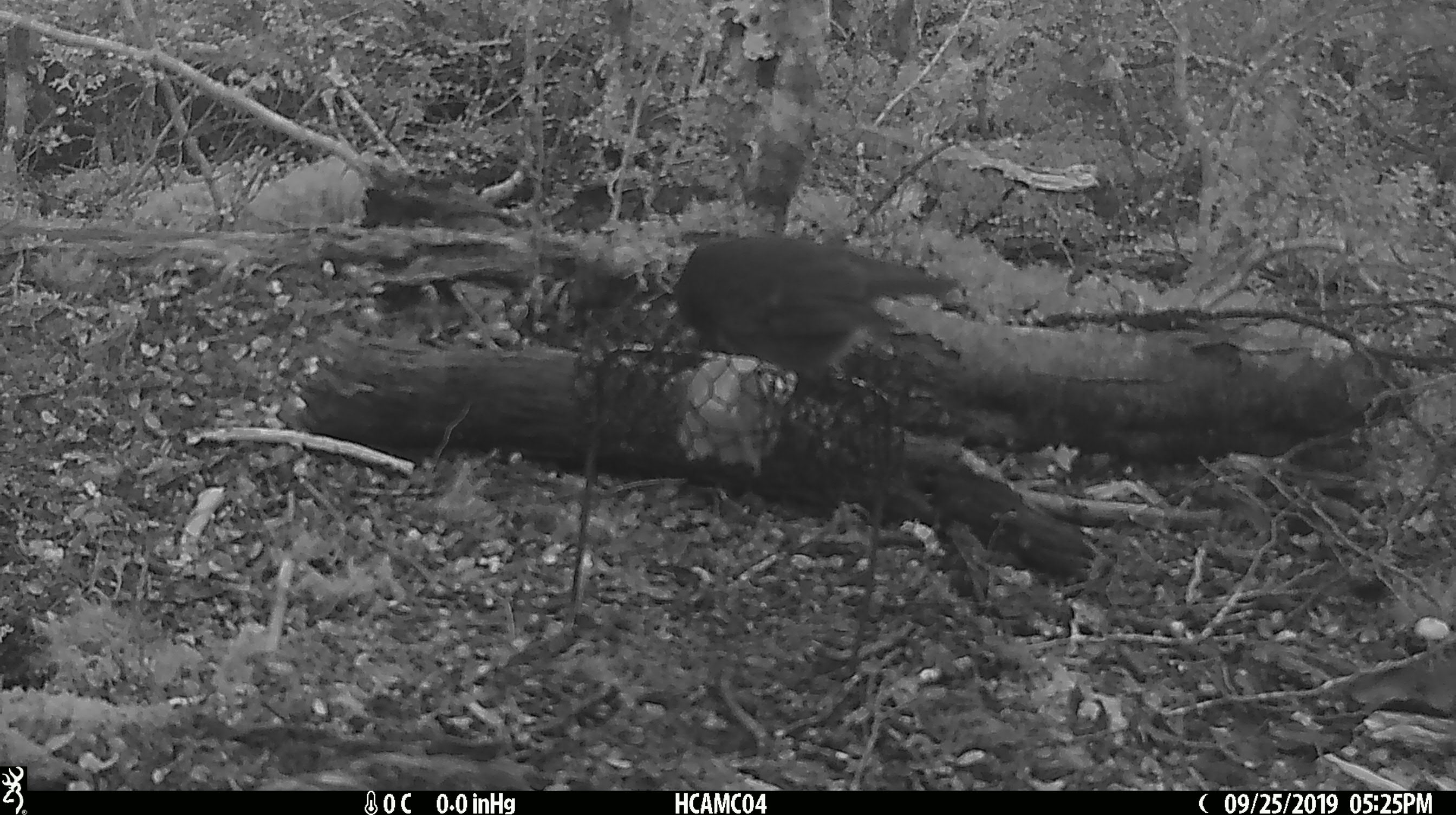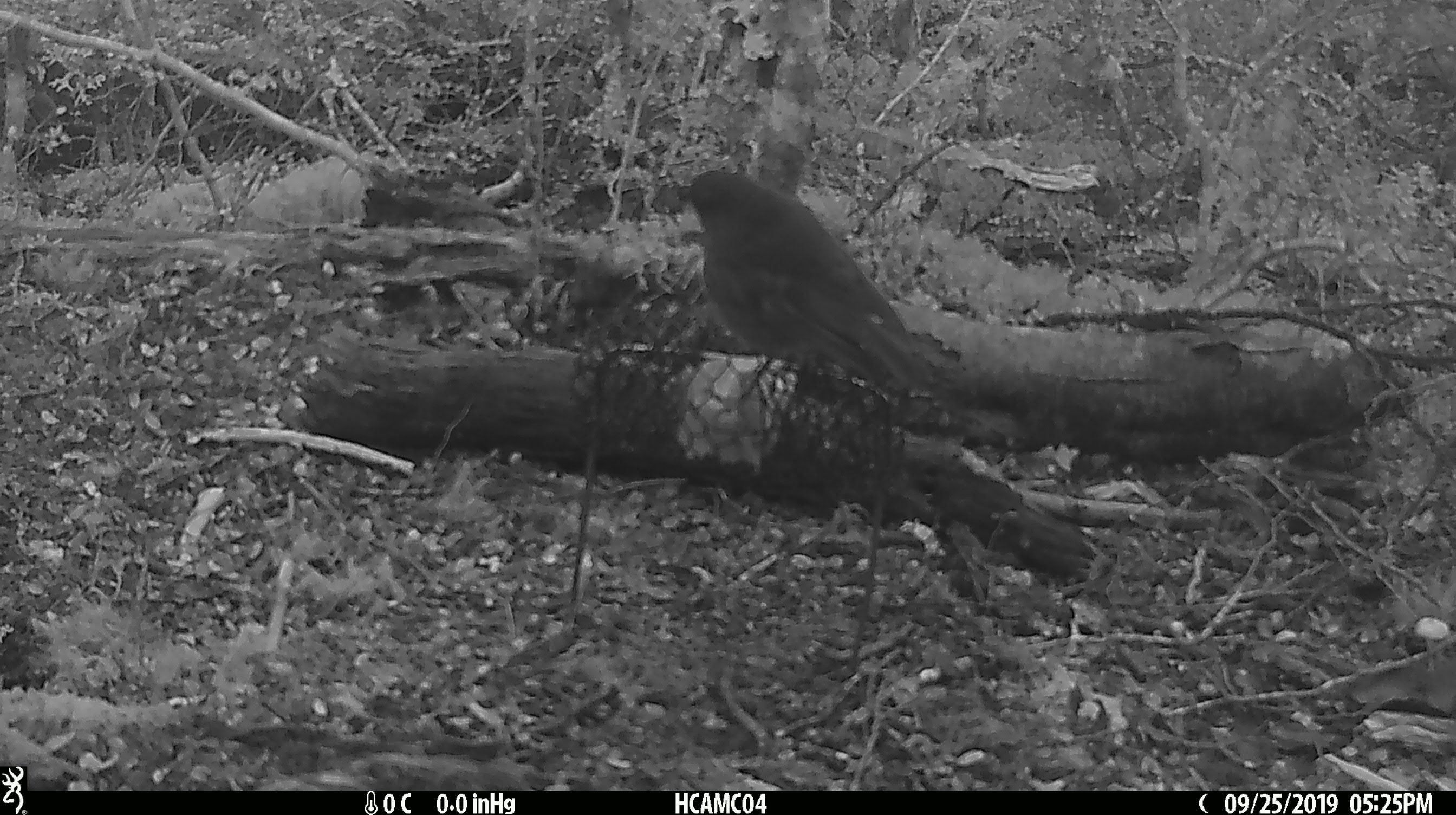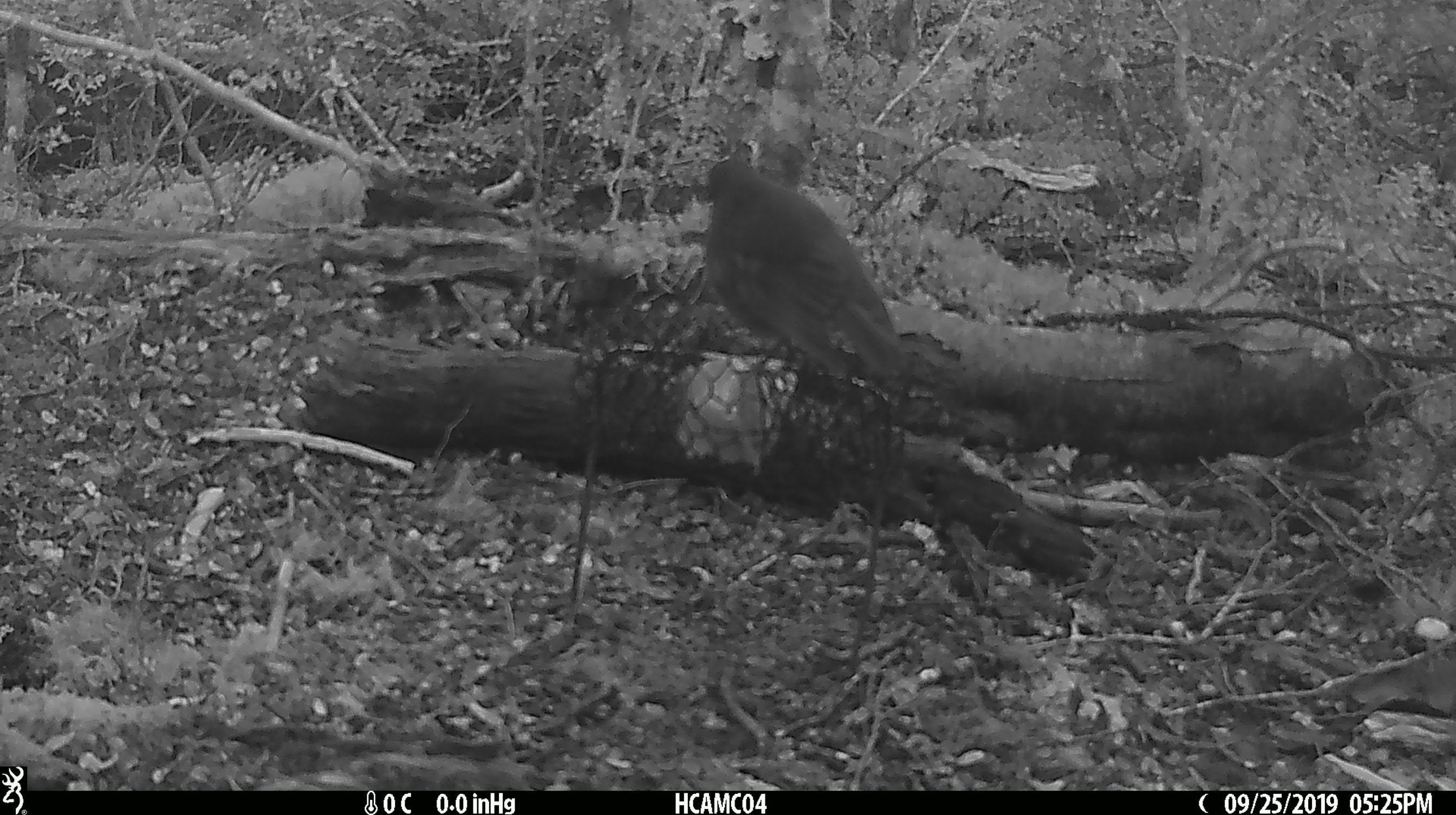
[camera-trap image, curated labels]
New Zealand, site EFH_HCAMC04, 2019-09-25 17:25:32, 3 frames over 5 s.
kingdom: Animalia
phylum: Chordata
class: Aves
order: Passeriformes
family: Petroicidae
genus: Petroica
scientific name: Petroica australis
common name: new zealand robin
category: robin